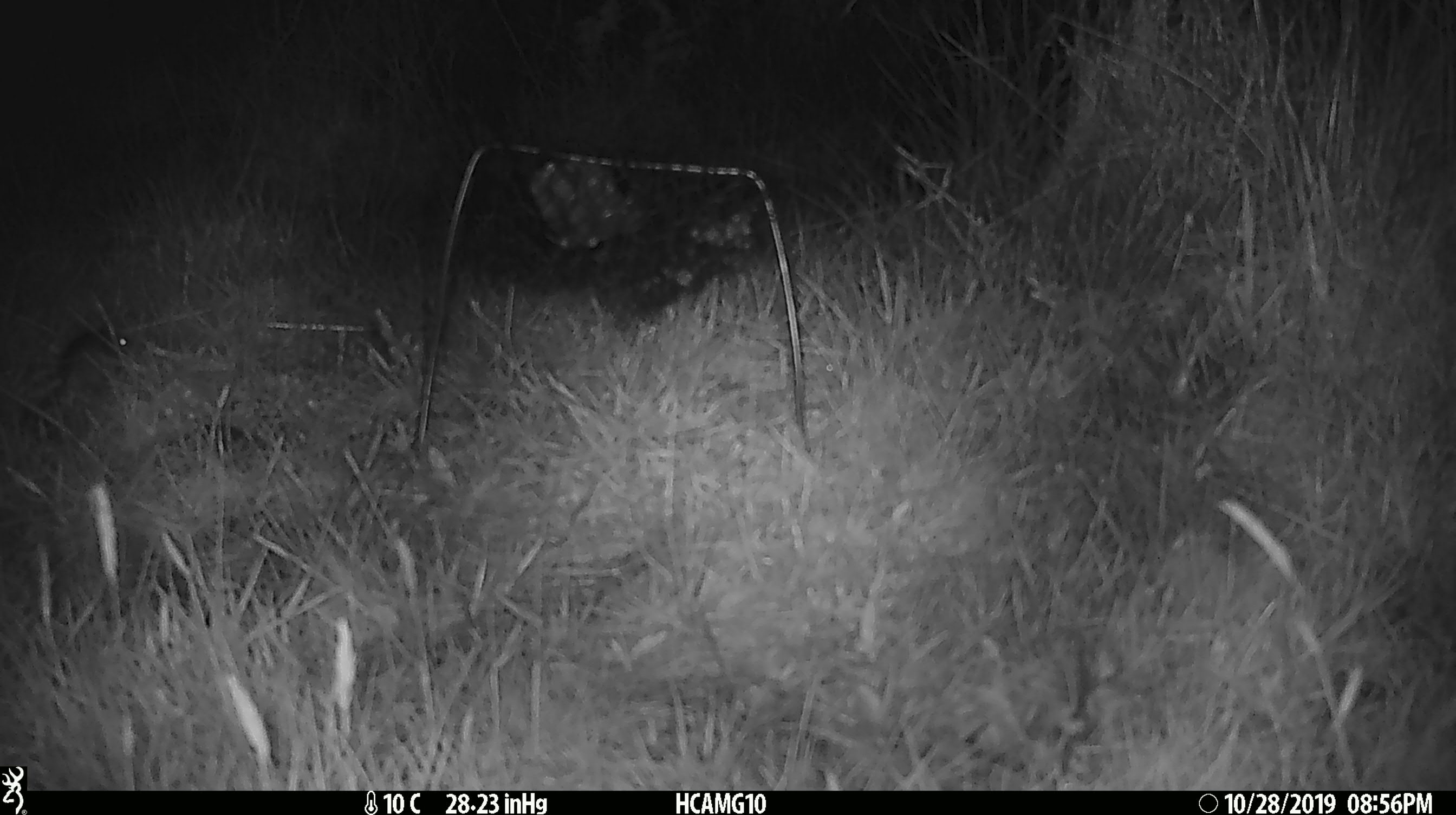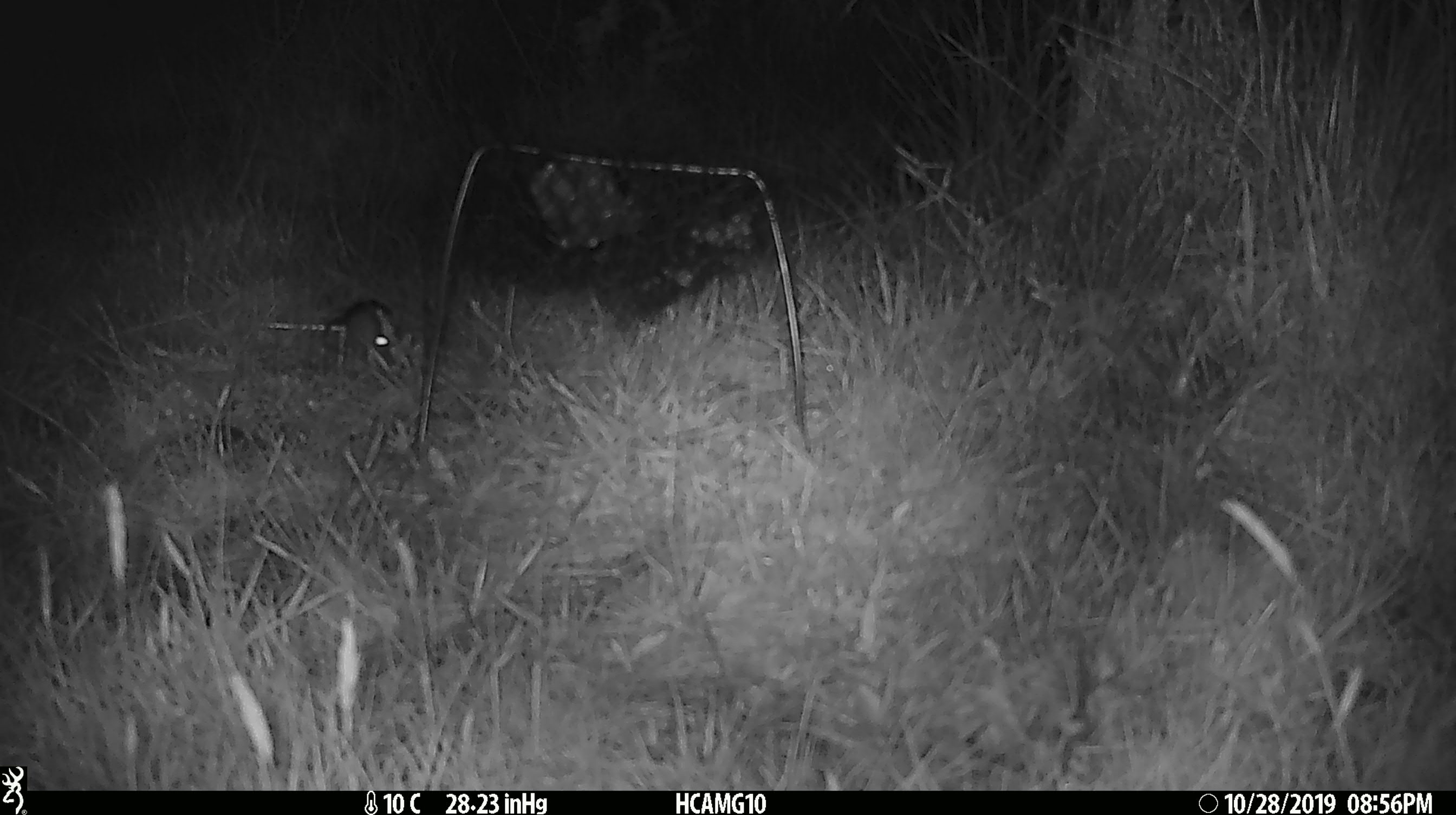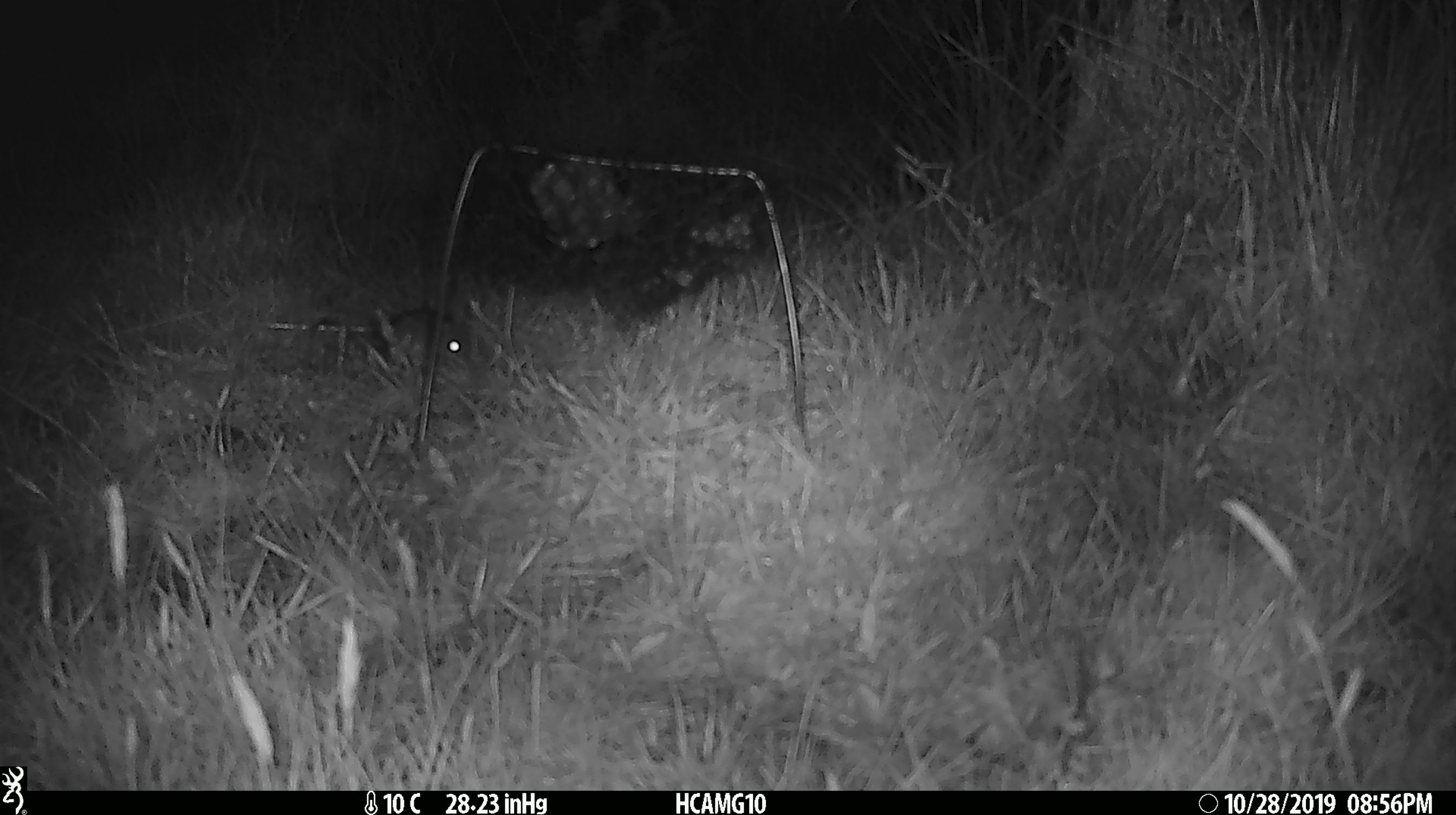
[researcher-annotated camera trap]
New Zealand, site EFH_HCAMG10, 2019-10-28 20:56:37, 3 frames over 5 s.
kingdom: Animalia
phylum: Chordata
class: Mammalia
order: Rodentia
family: Muridae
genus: Mus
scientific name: Mus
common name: mouse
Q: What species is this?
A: Mouse (Mus).